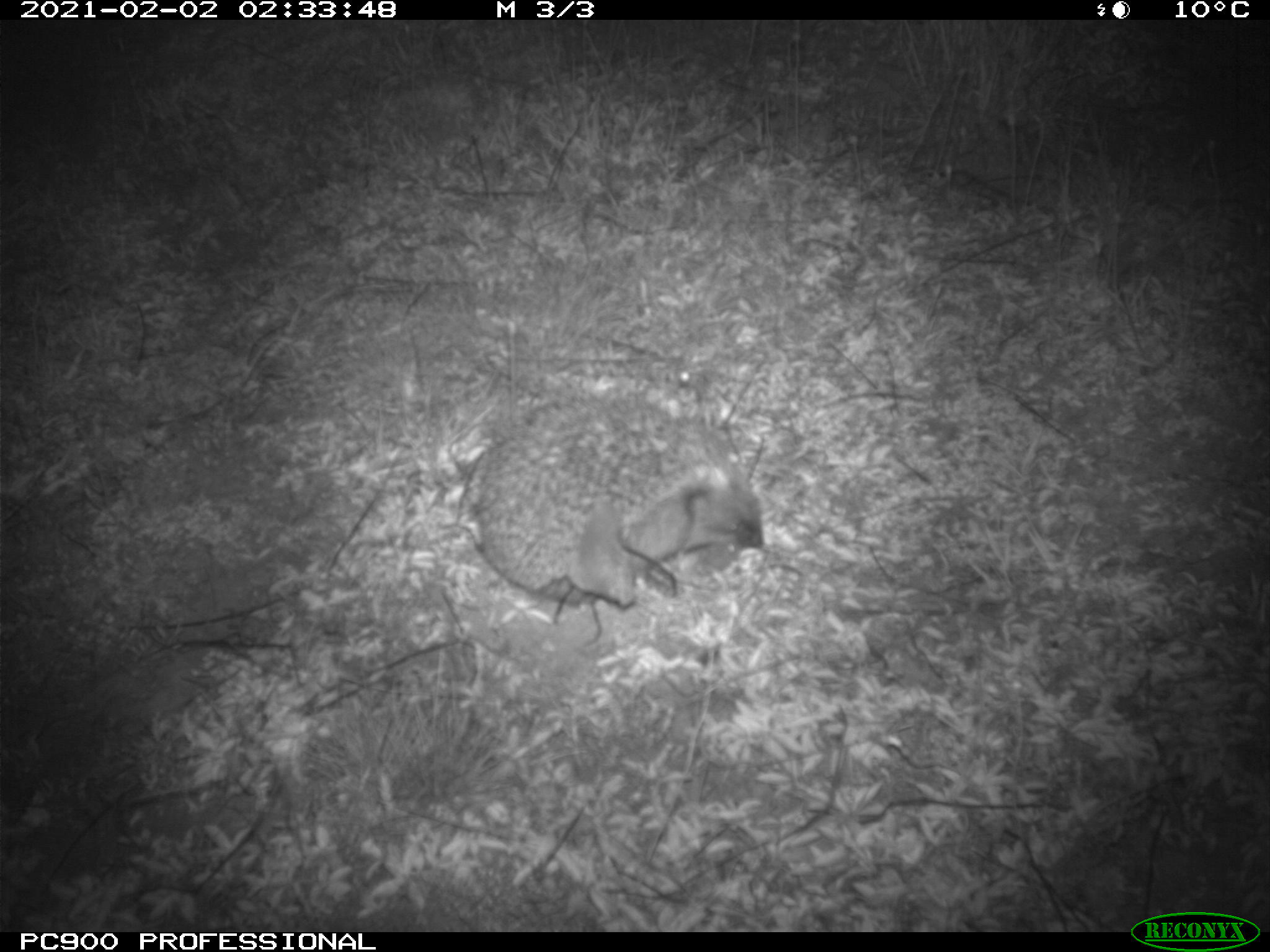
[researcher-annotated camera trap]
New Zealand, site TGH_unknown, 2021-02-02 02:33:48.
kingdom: Animalia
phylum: Chordata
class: Mammalia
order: Eulipotyphla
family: Erinaceidae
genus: Erinaceus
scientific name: Erinaceus europaeus europaeus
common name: european hedgehog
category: hedgehog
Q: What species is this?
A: Hedgehog (european hedgehog) (Erinaceus europaeus europaeus).